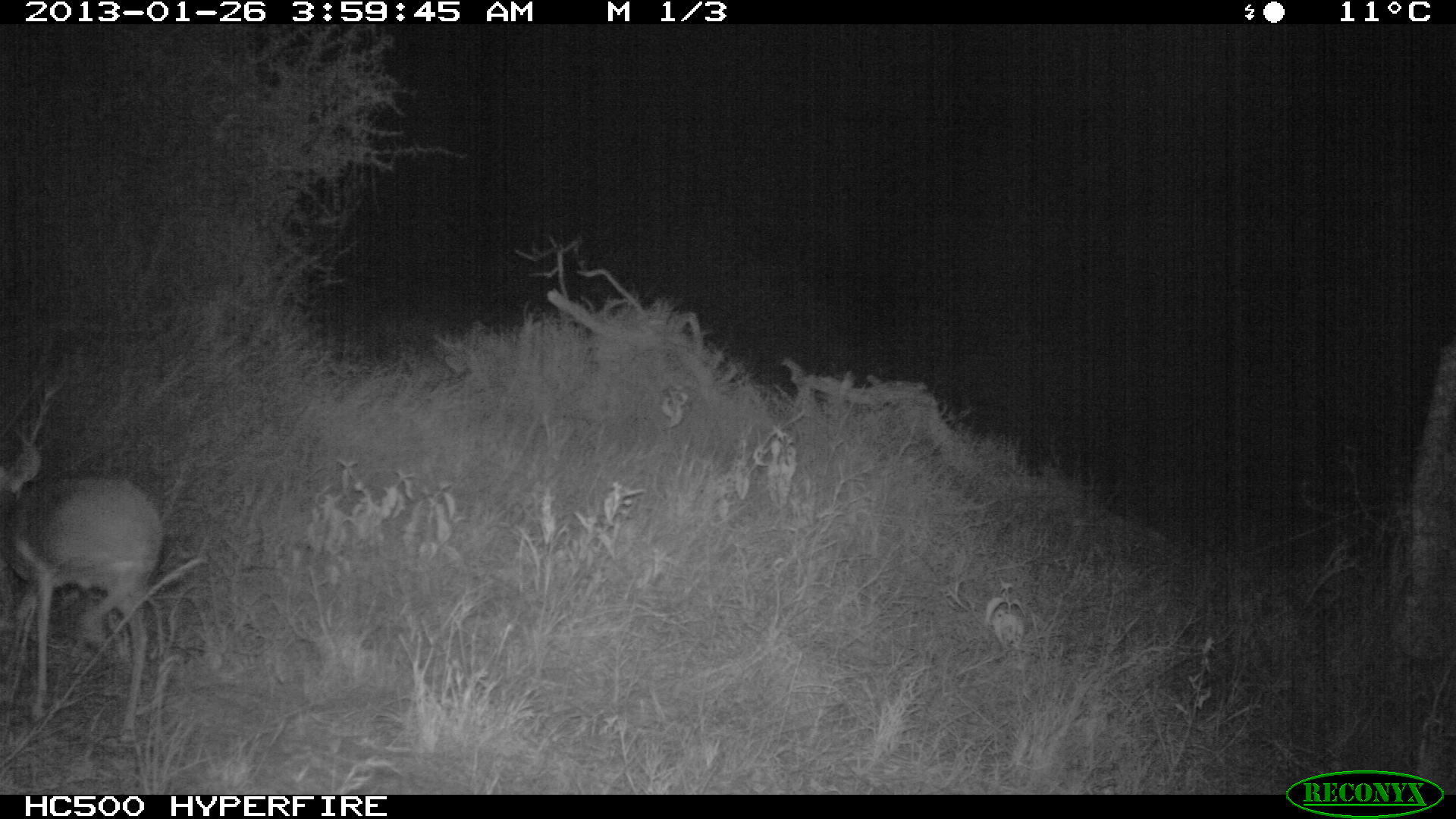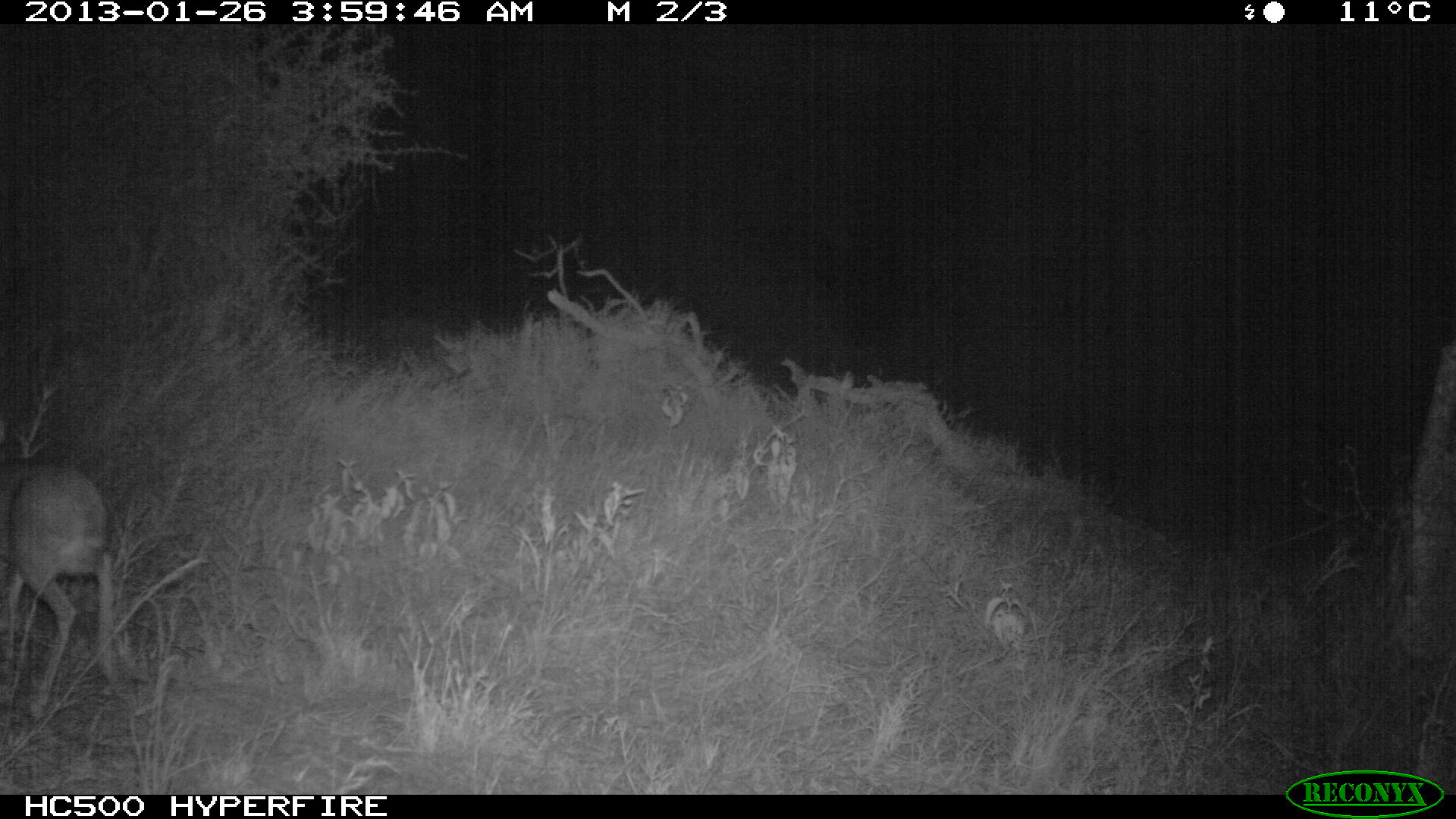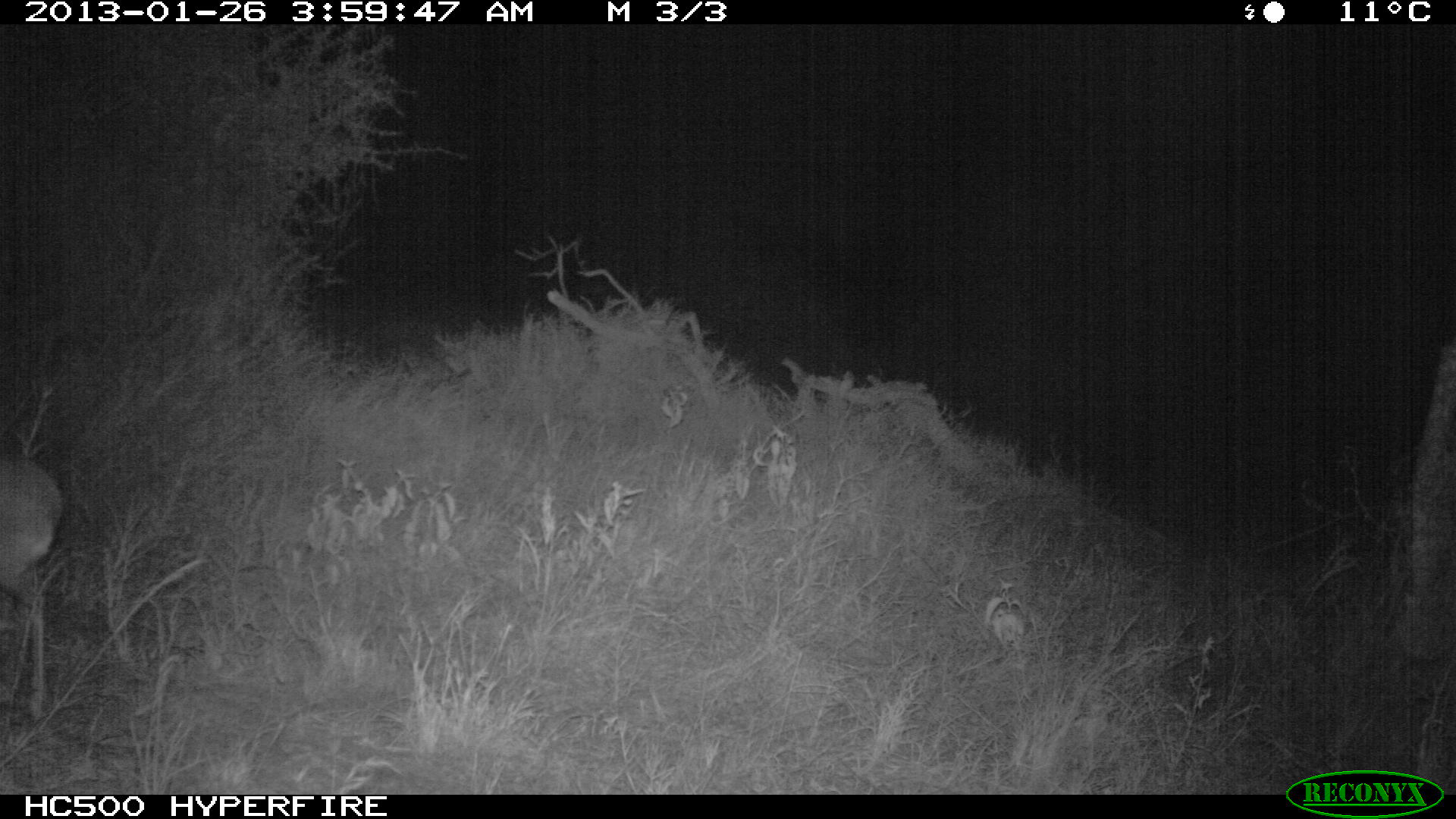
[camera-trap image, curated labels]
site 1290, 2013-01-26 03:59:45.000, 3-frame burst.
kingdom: Animalia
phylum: Chordata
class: Mammalia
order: Artiodactyla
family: Bovidae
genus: Madoqua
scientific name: Madoqua guentheri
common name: günther's dik-dik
Madoqua guentheri (günther's dik-dik), count 1.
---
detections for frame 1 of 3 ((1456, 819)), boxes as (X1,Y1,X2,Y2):
madoqua guentheri: (0,428,163,740)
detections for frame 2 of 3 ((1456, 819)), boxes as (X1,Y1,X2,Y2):
madoqua guentheri: (0,458,128,725)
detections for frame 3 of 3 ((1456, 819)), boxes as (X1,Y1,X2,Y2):
madoqua guentheri: (0,459,58,722)